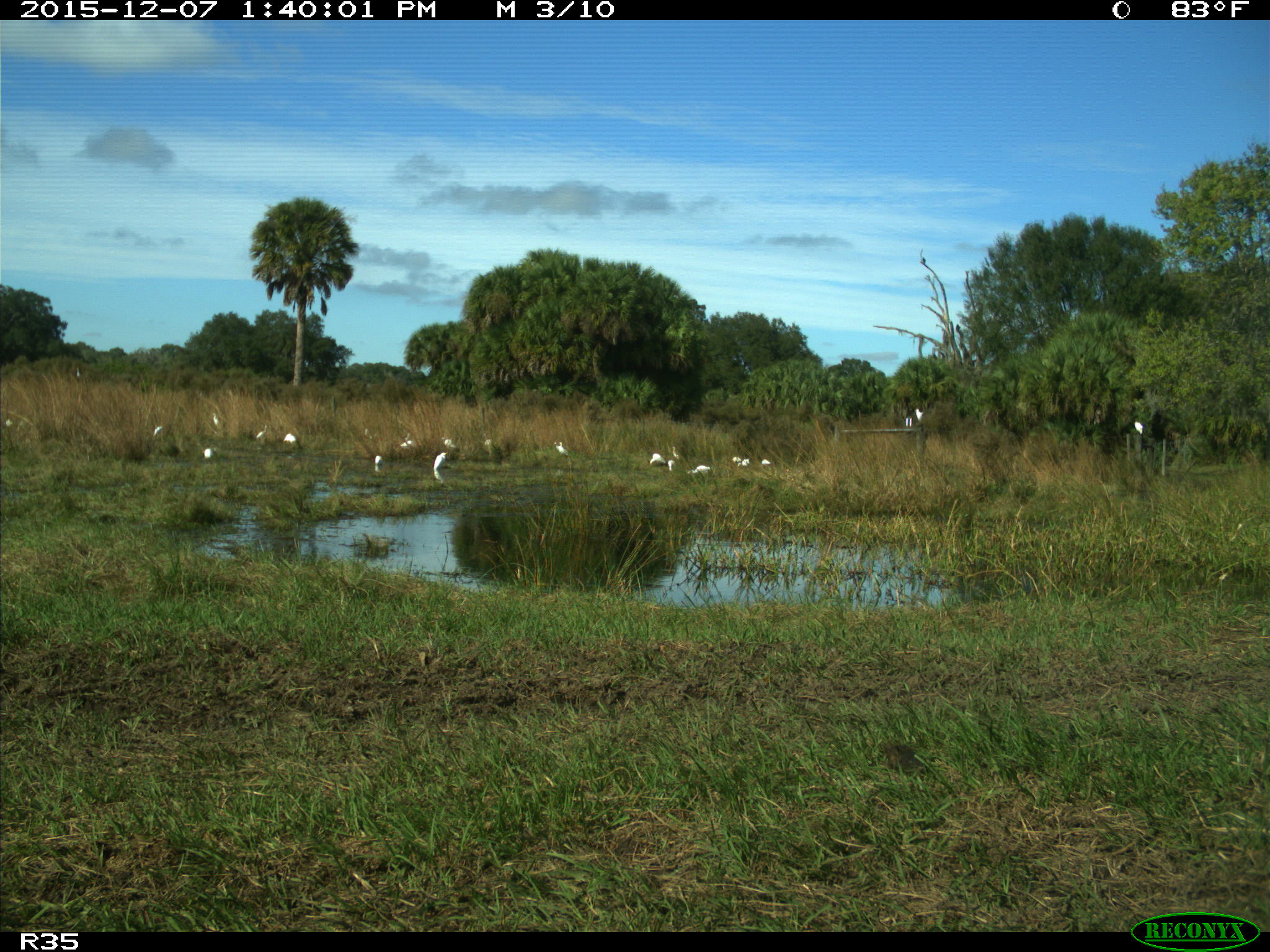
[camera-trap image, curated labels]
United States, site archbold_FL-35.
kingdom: Animalia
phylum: Chordata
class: Aves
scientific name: Aves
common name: birds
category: unidentified bird